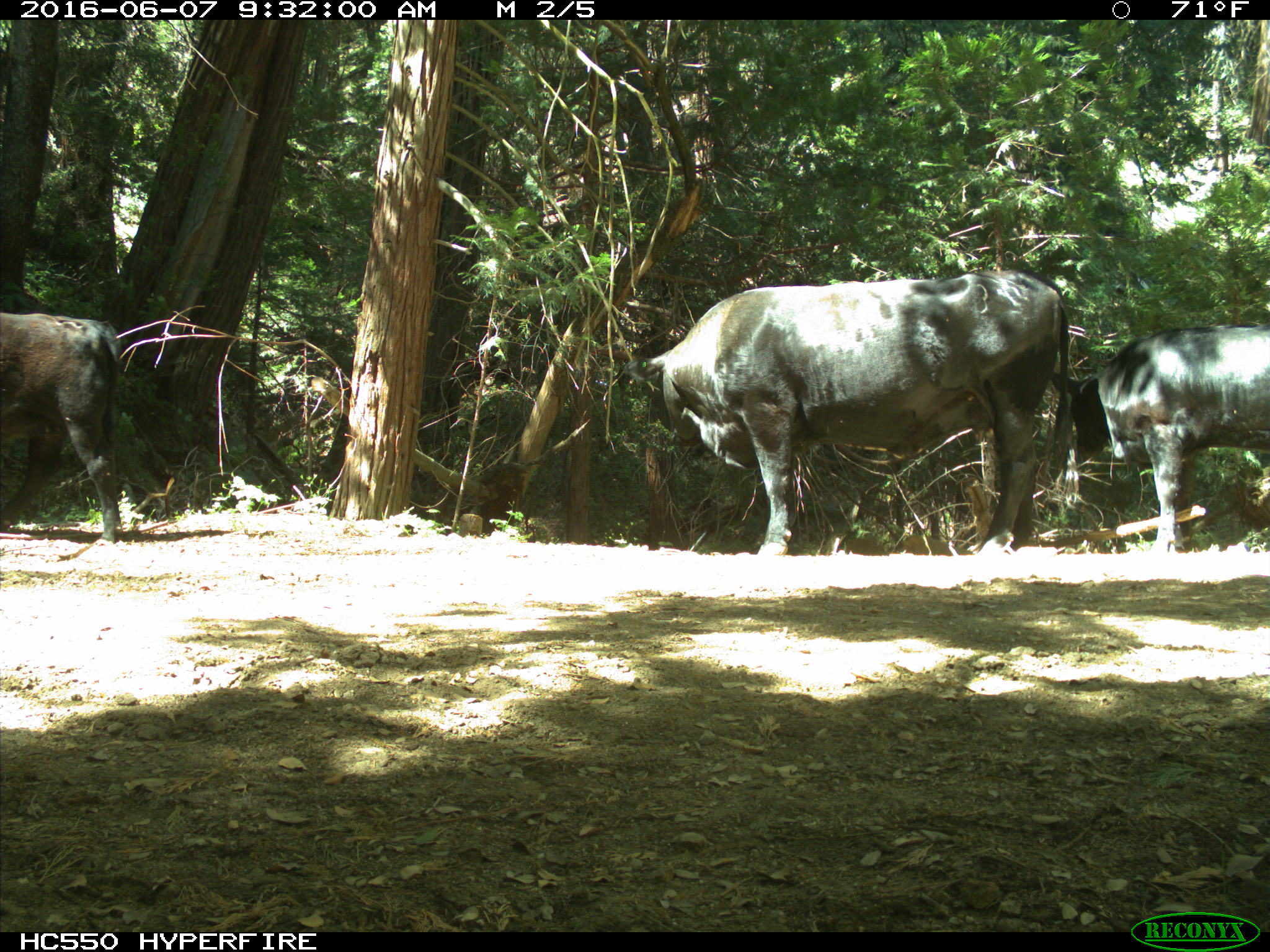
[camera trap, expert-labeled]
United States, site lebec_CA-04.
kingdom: Animalia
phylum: Chordata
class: Mammalia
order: Artiodactyla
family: Bovidae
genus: Bos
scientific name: Bos taurus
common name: domestic cow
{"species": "Bos taurus (domestic cow)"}